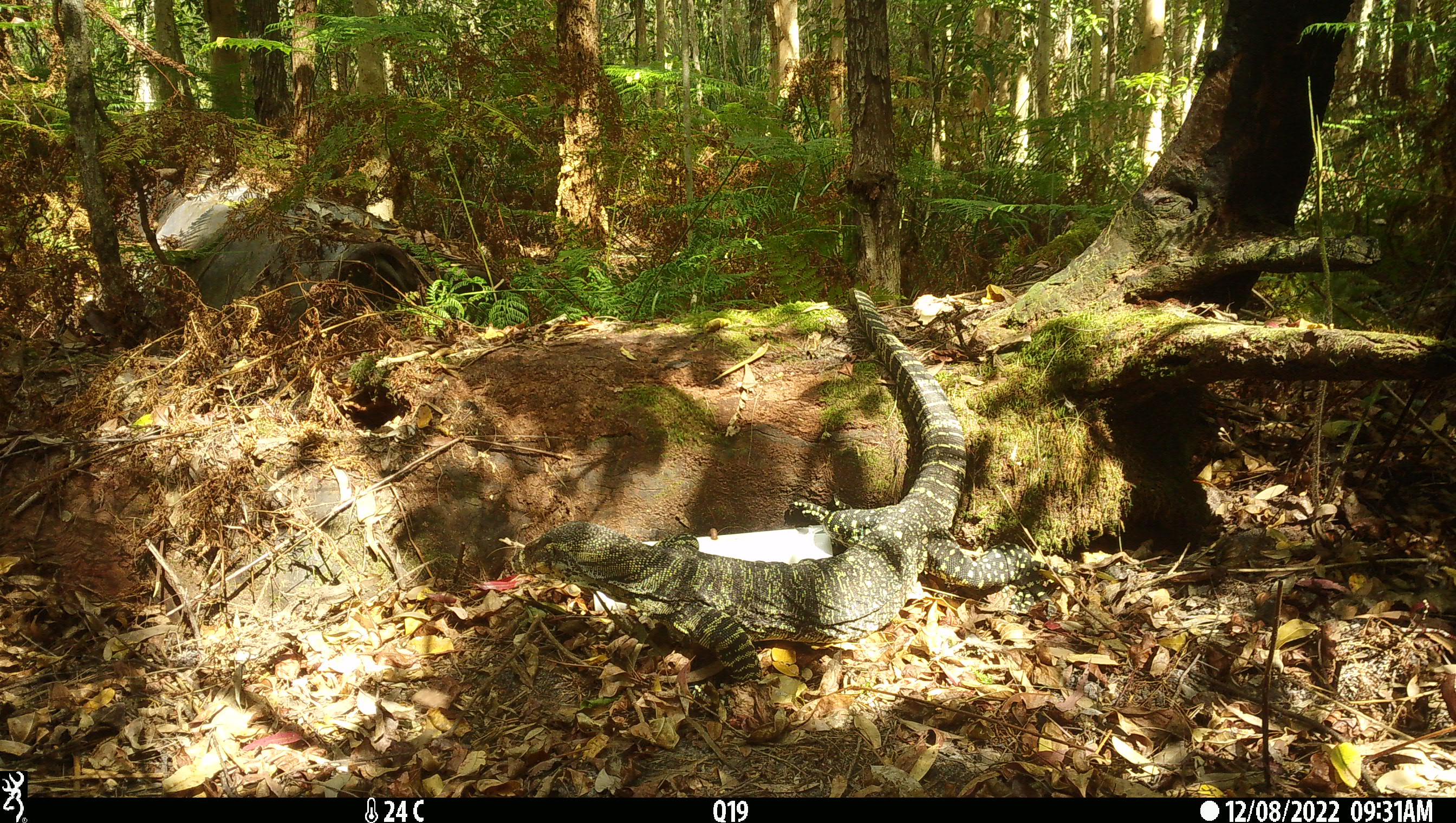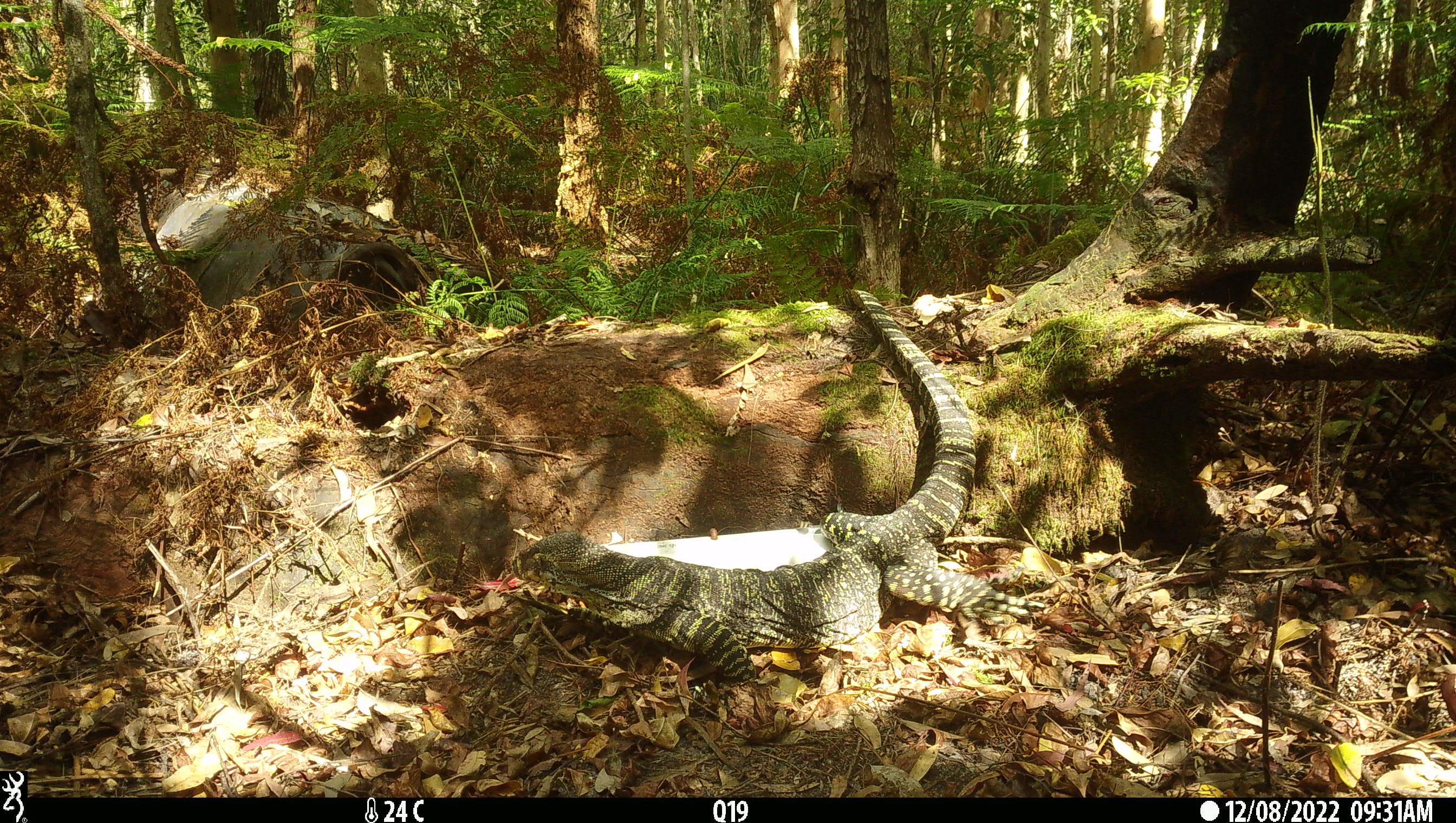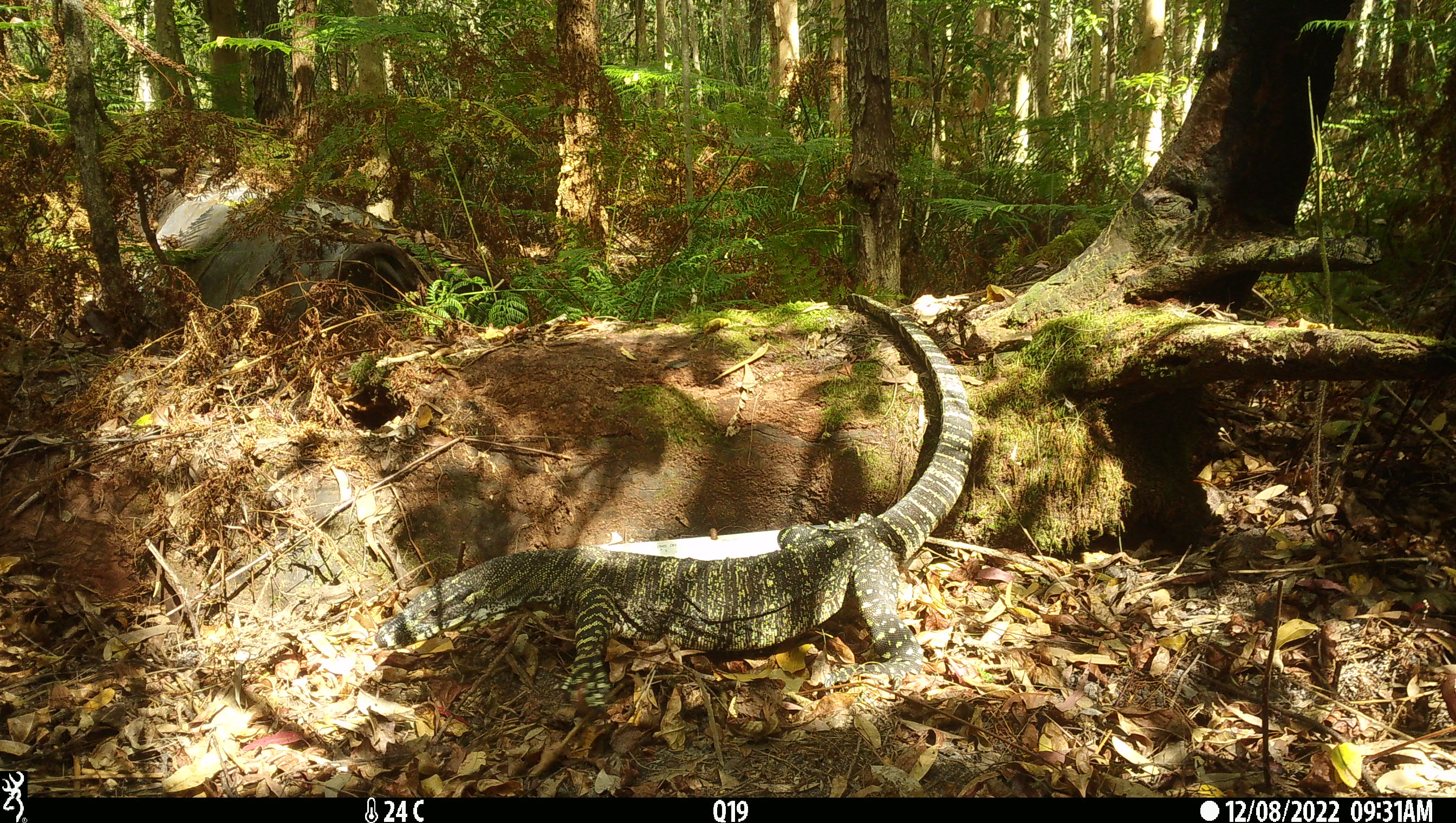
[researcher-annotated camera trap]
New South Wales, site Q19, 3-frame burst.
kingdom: Animalia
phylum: Chordata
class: Reptilia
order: Squamata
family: Varanidae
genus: Varanus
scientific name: Varanus varius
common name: lace monitor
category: goanna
Goanna (lace monitor) (Varanus varius).